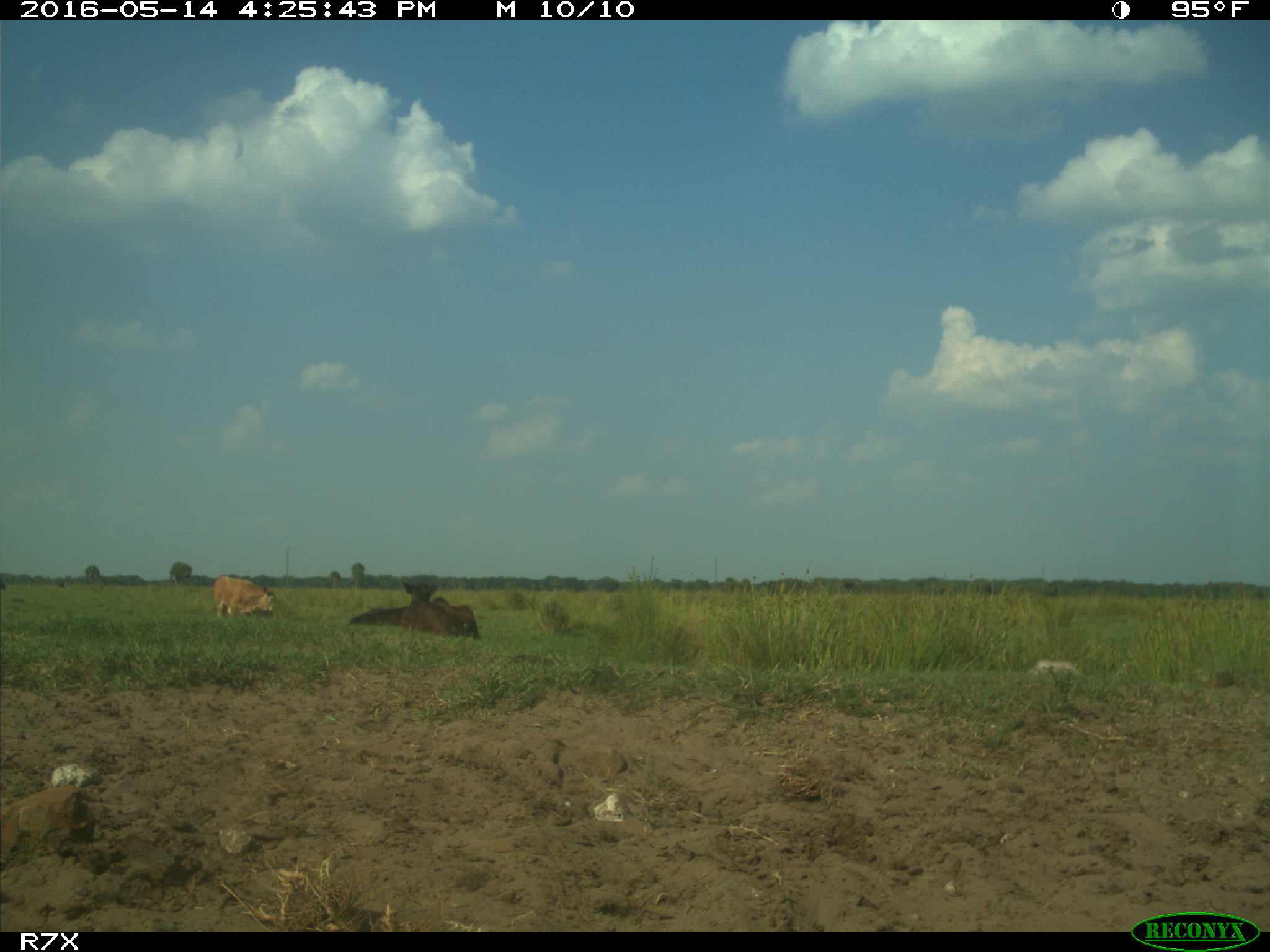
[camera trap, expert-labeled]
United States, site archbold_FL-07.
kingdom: Animalia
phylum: Chordata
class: Mammalia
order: Artiodactyla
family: Bovidae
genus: Bos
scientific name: Bos taurus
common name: domestic cow